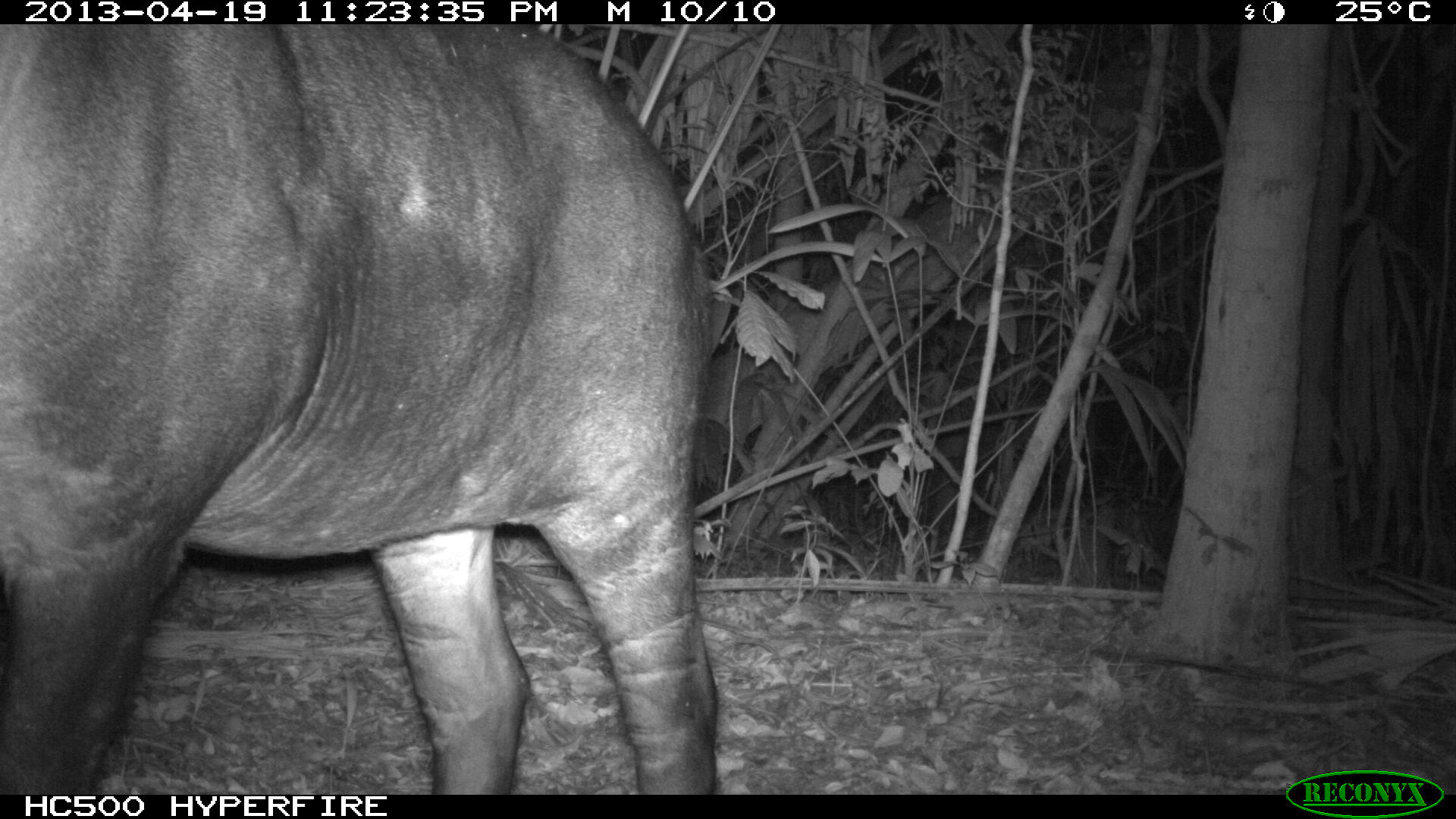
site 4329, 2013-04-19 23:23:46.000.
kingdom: Animalia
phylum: Chordata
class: Mammalia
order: Perissodactyla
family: Tapiridae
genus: Tapirus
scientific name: Tapirus bairdii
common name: baird's tapir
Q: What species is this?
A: Tapirus bairdii (baird's tapir).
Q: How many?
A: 1.